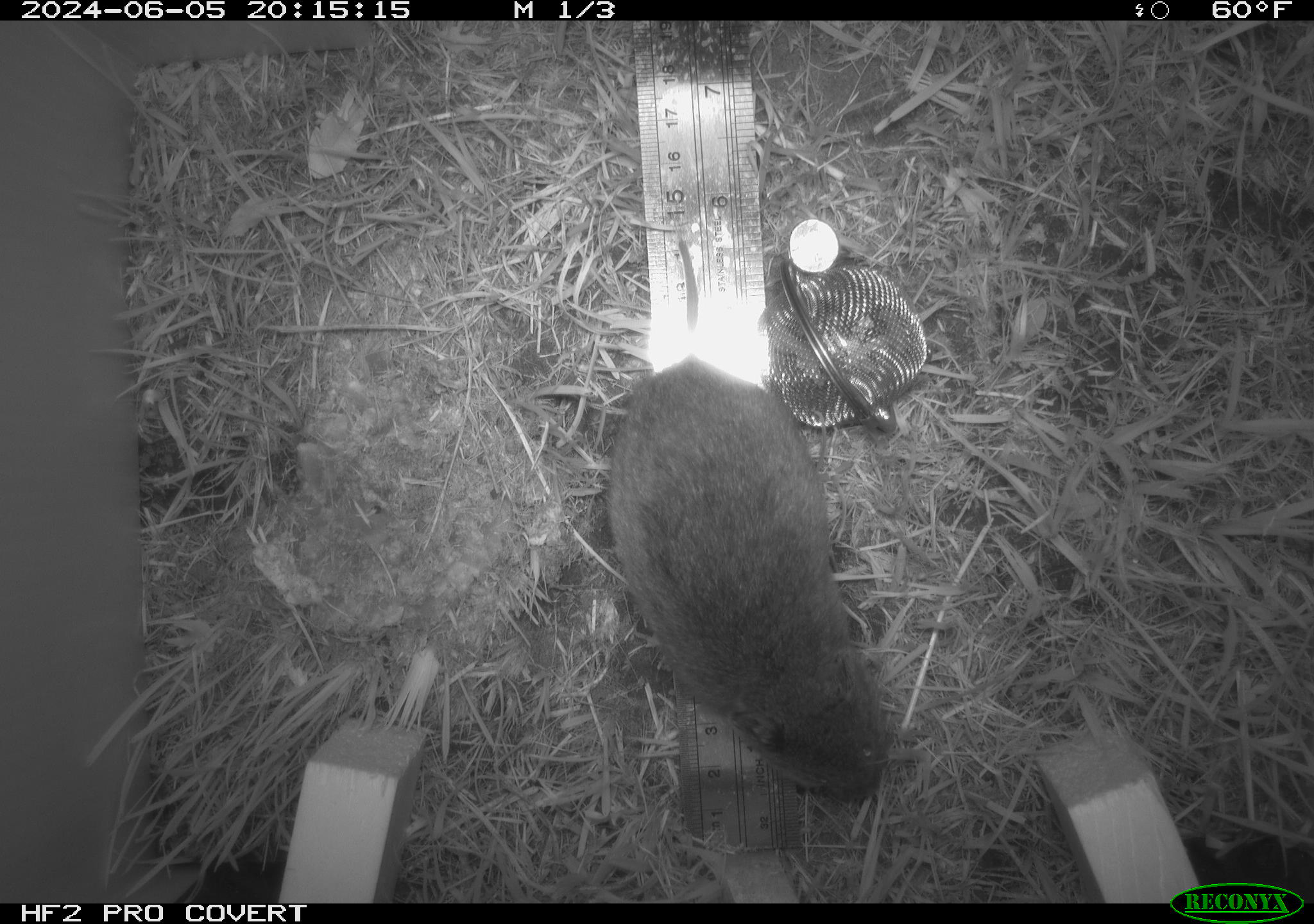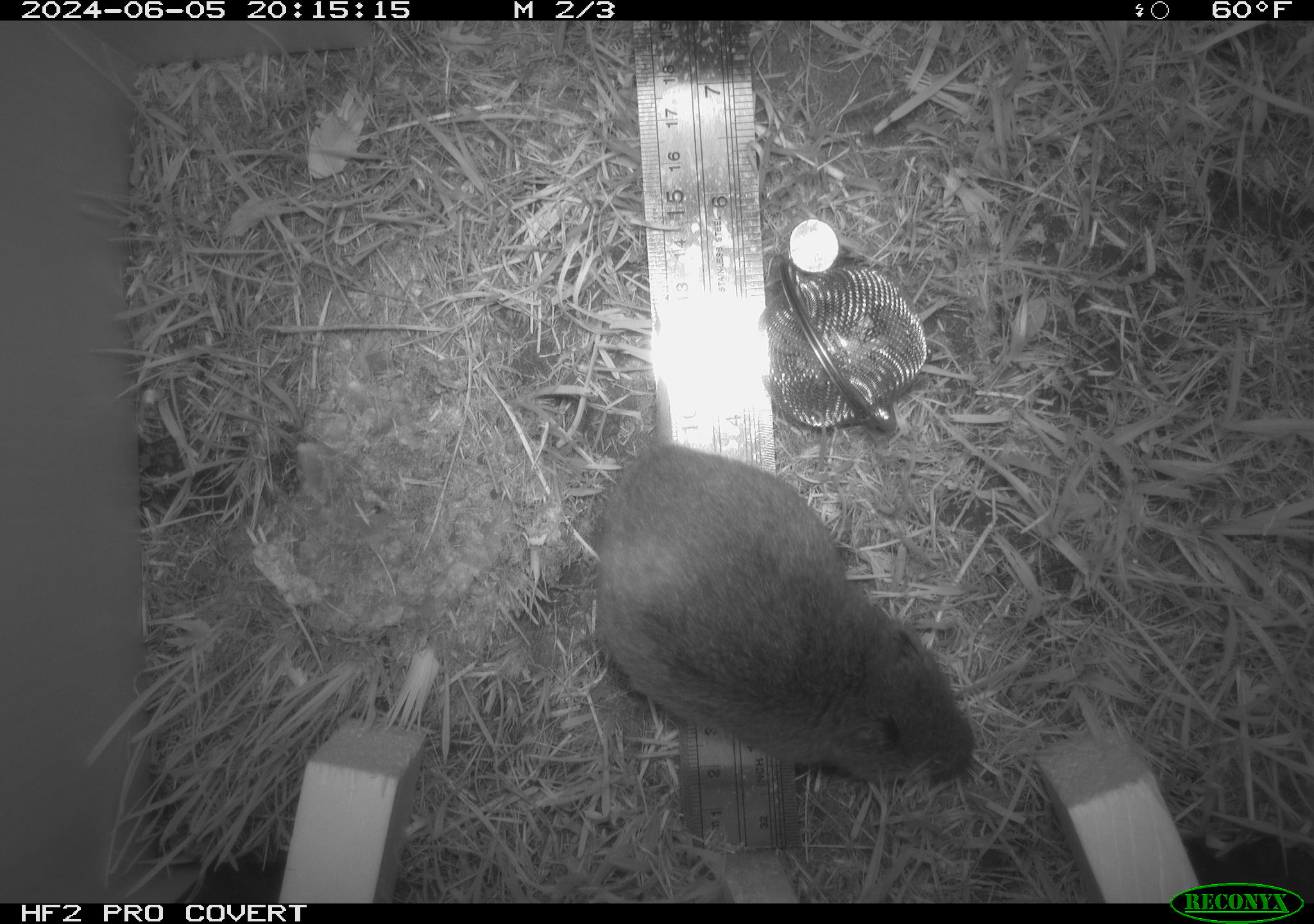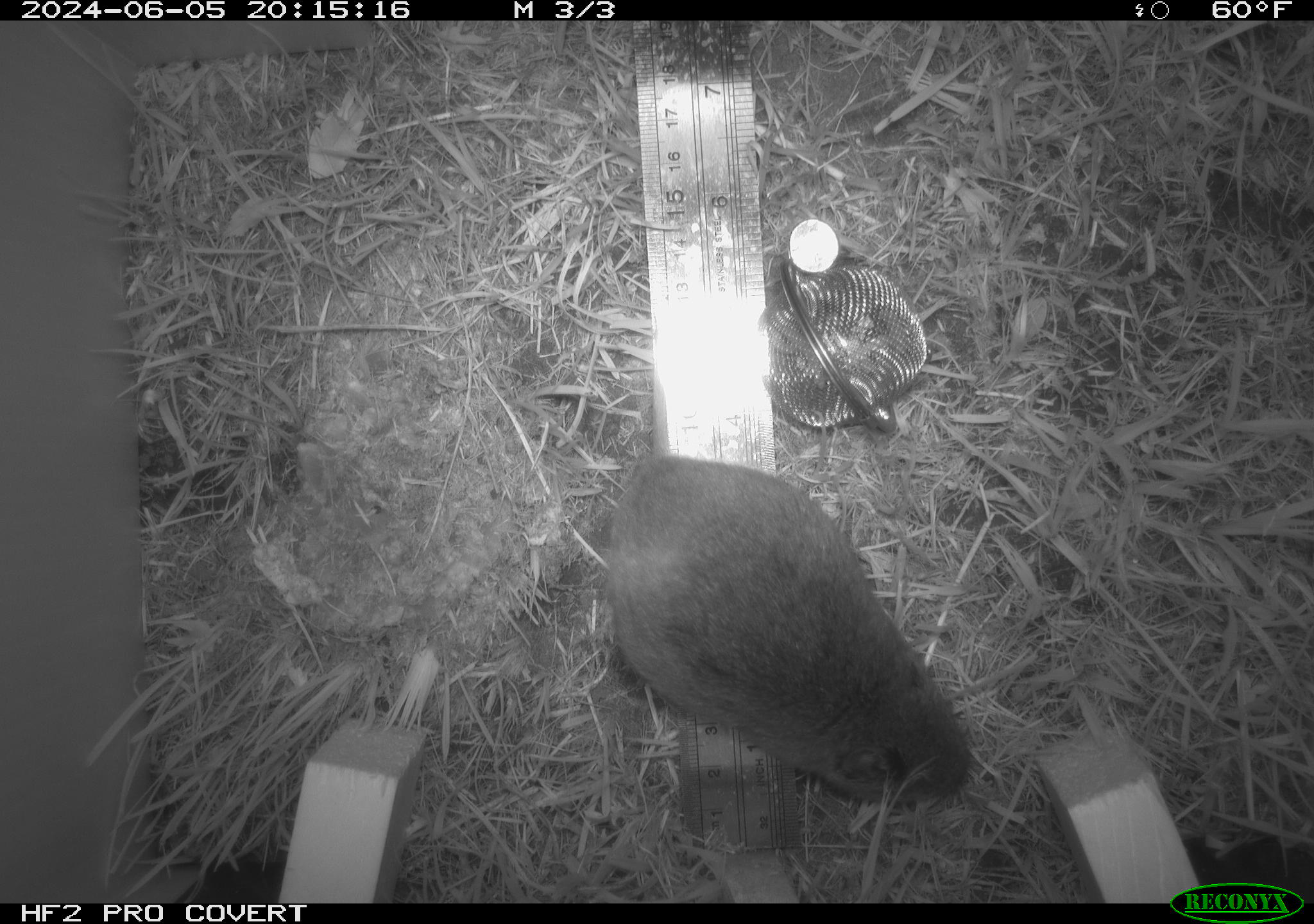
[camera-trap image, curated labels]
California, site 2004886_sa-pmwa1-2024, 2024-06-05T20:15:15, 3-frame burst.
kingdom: Animalia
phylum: Chordata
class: Mammalia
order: Rodentia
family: Cricetidae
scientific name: Arvicolinae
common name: voles, lemmings, and muskrats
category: arvicolinae subfamily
Arvicolinae subfamily (voles, lemmings, and muskrats) (Arvicolinae).